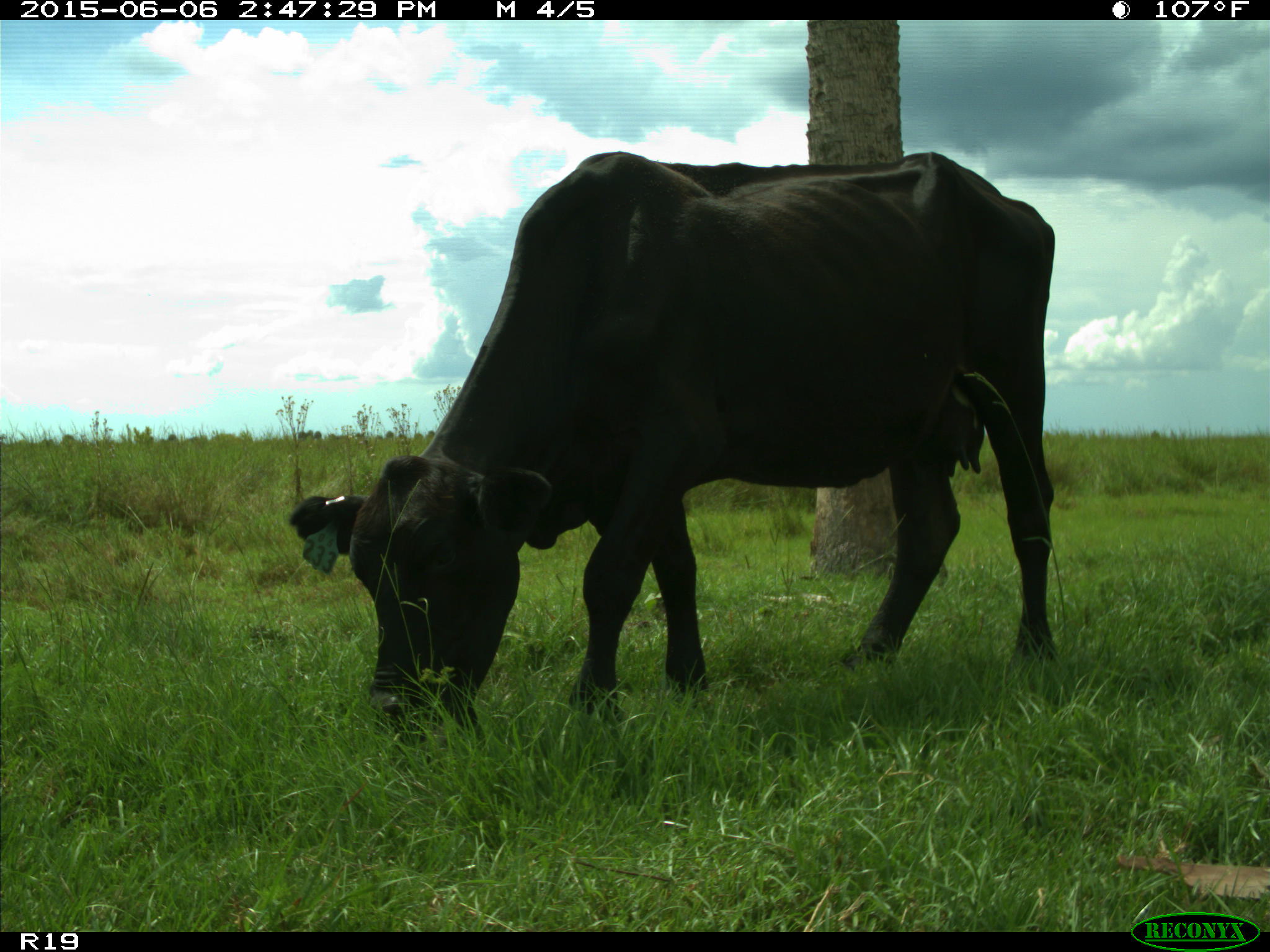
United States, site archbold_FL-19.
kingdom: Animalia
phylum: Chordata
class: Mammalia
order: Artiodactyla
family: Bovidae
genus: Bos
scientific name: Bos taurus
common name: domestic cow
Bos taurus (domestic cow).